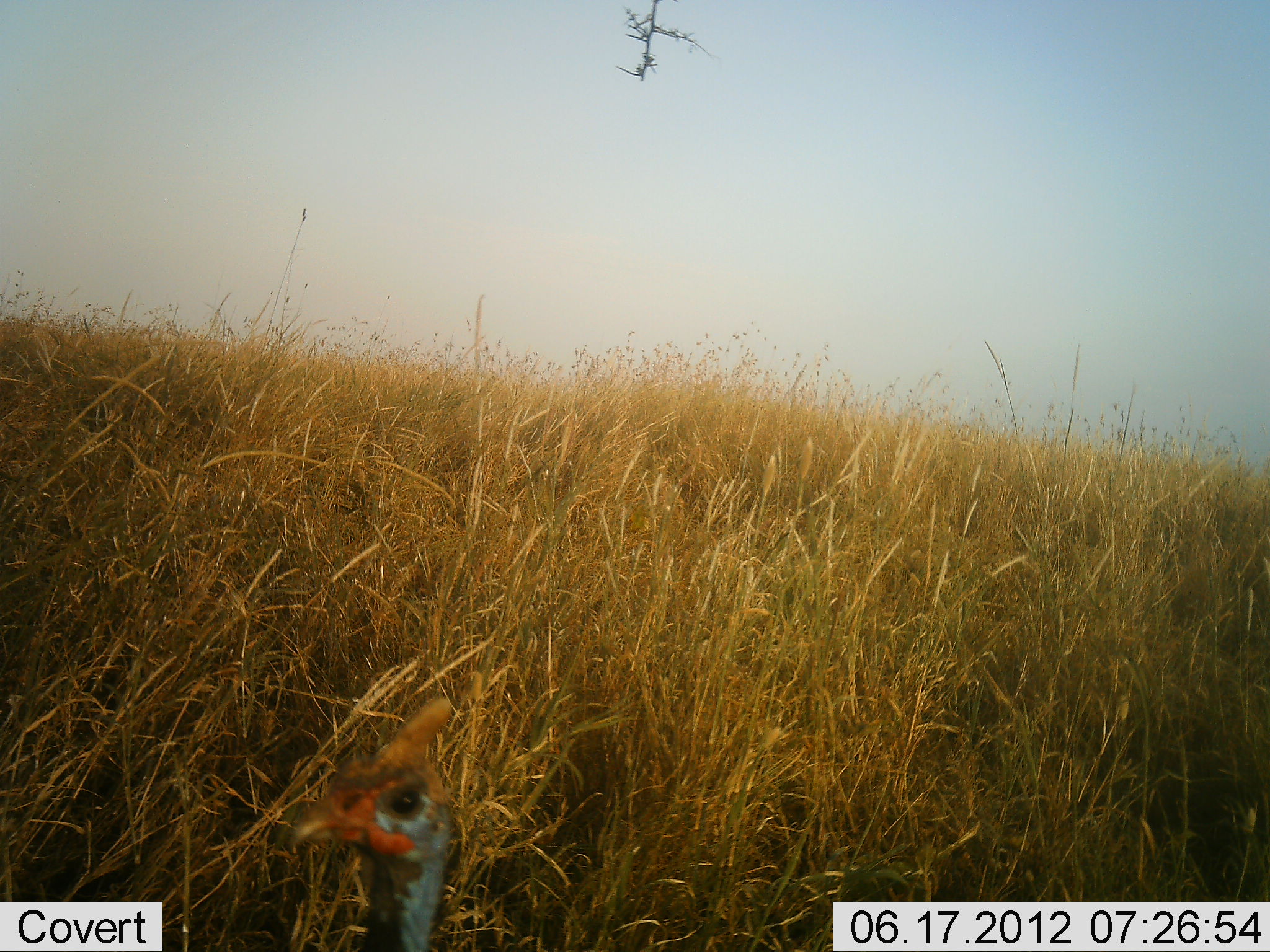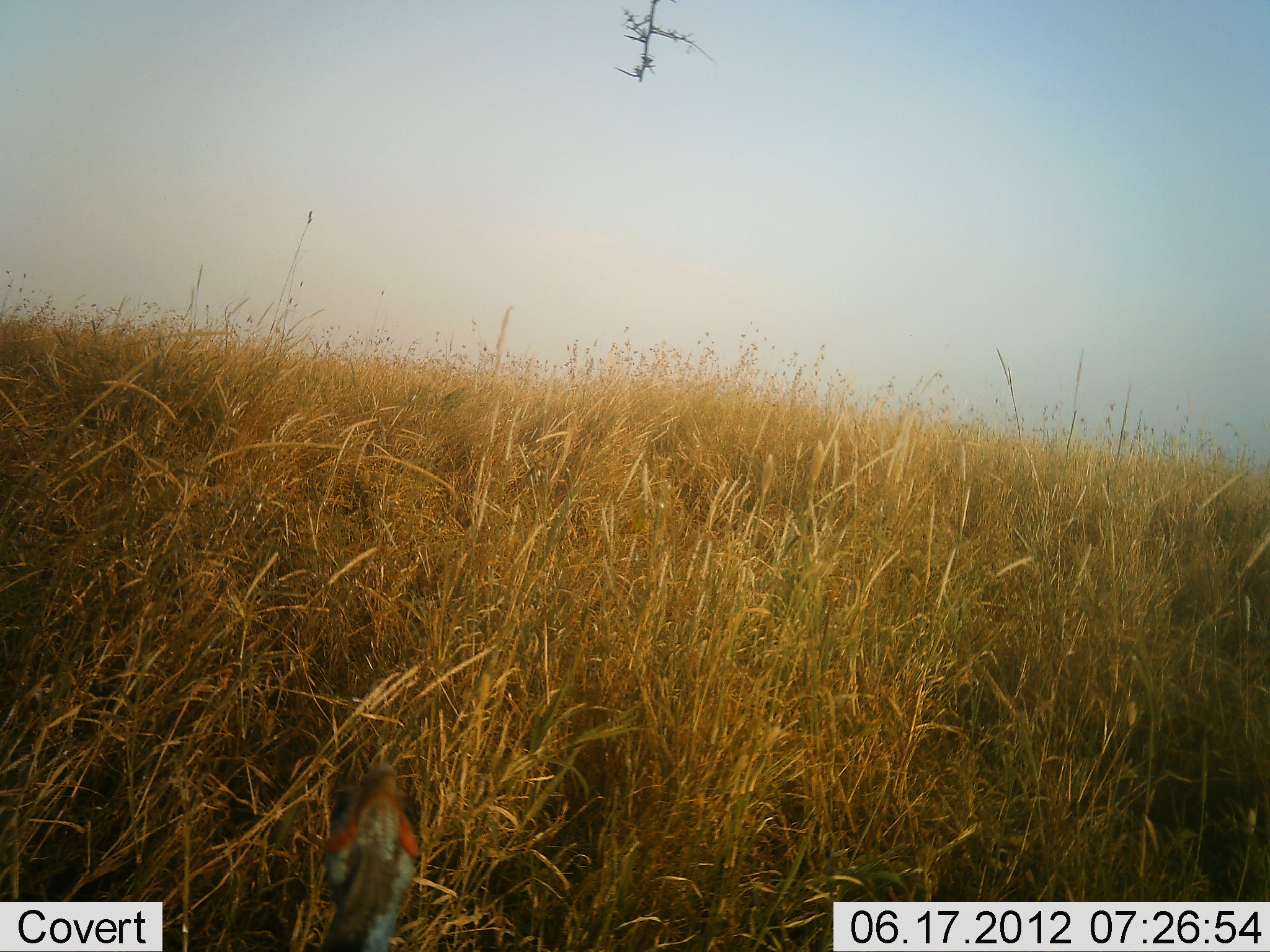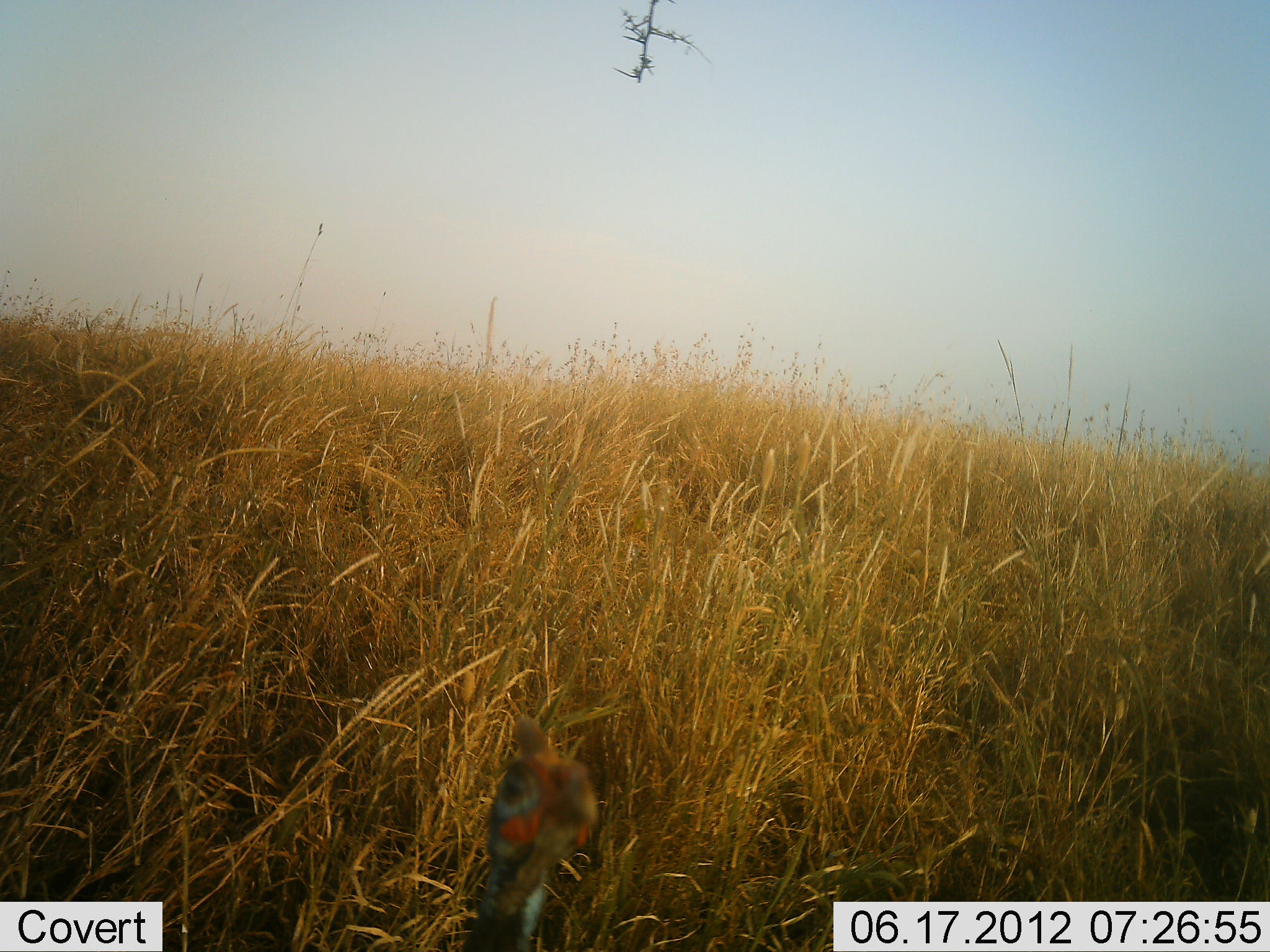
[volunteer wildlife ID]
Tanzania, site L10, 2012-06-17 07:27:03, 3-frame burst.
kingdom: Animalia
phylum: Chordata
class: Aves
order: Galliformes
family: Numididae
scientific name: Numididae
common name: guinea fowl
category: guineafowl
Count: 1.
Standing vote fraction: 70%.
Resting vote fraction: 0%.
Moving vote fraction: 30%.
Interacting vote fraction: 0%.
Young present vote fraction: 0%.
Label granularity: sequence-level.